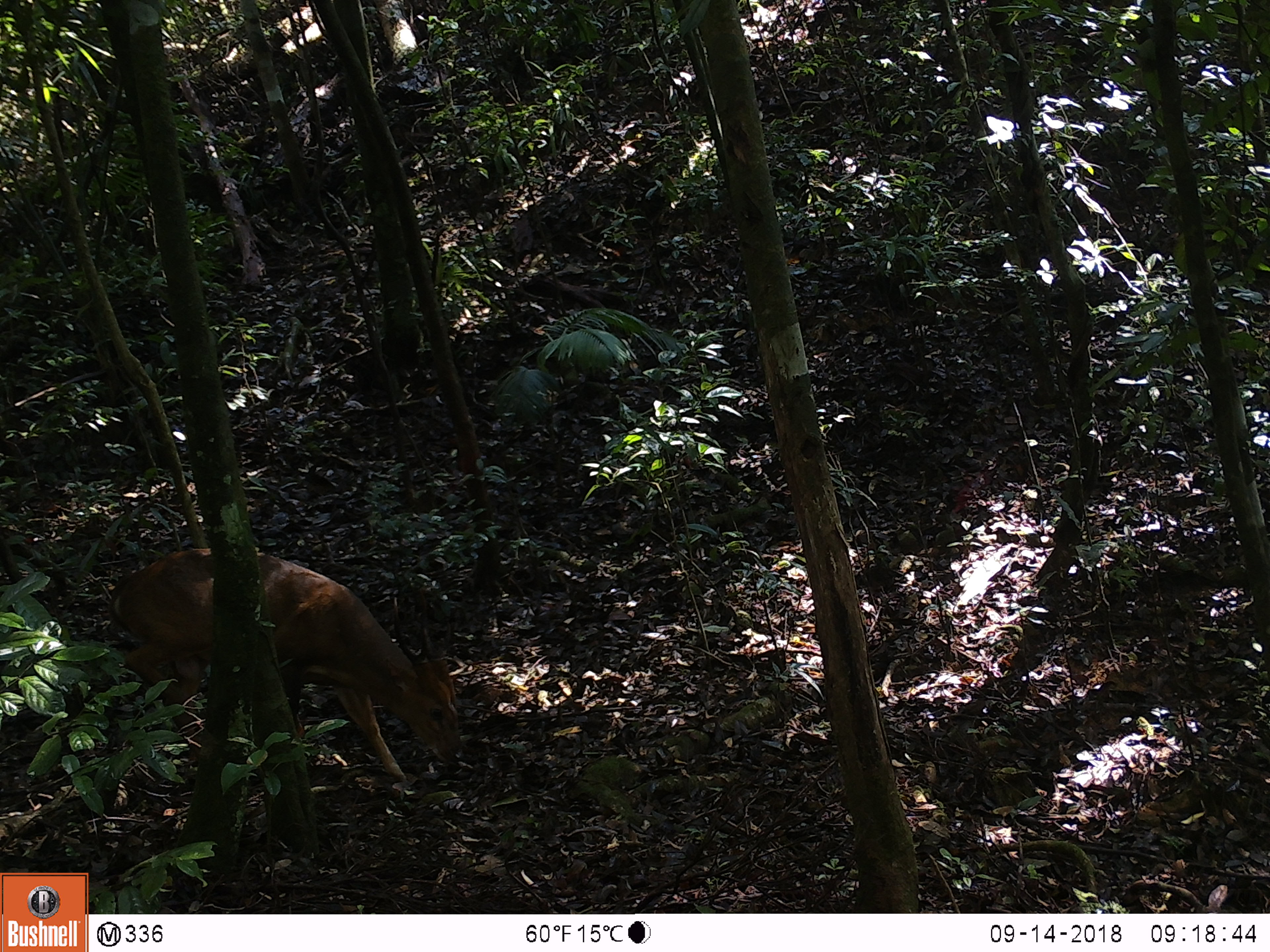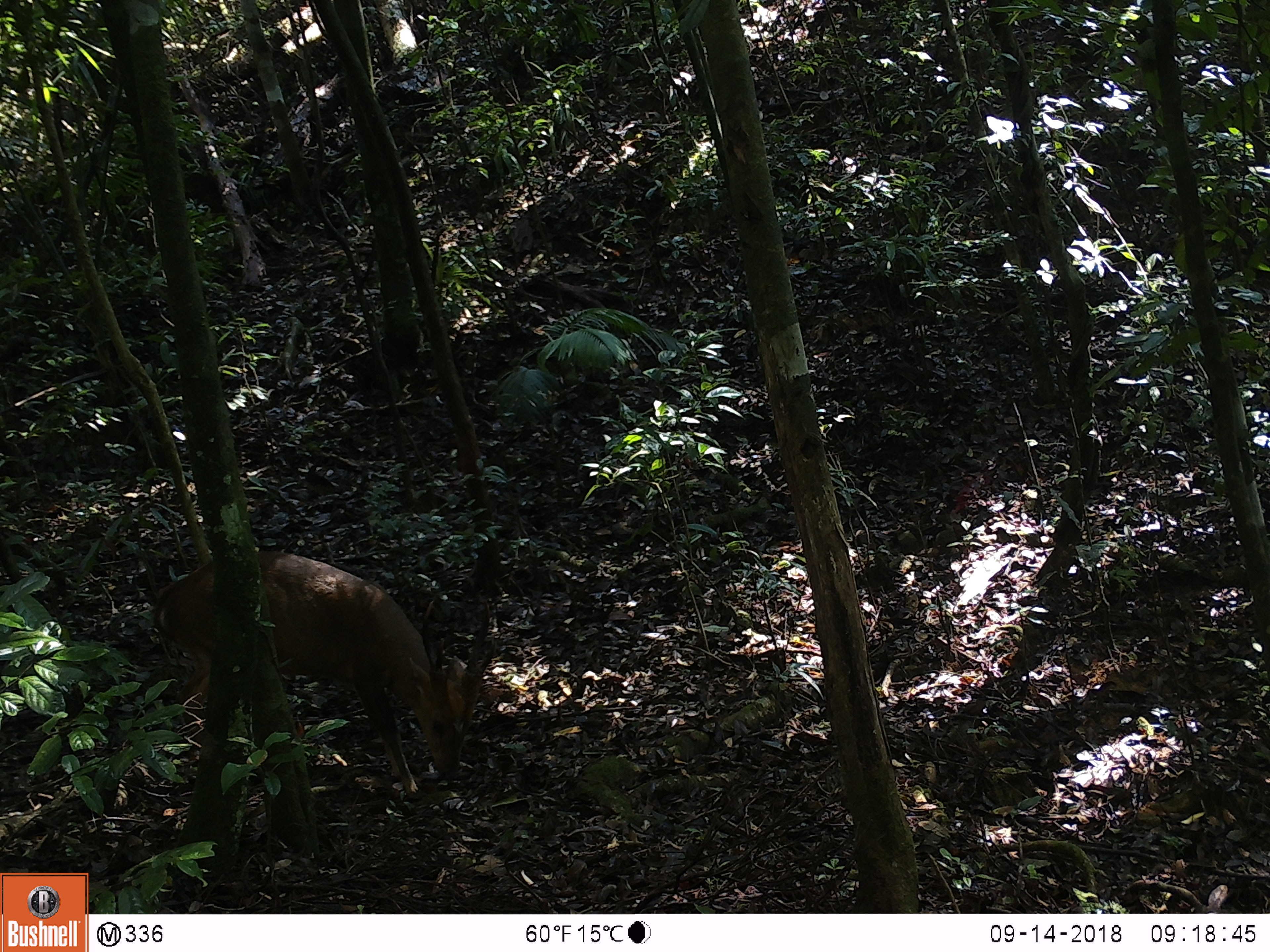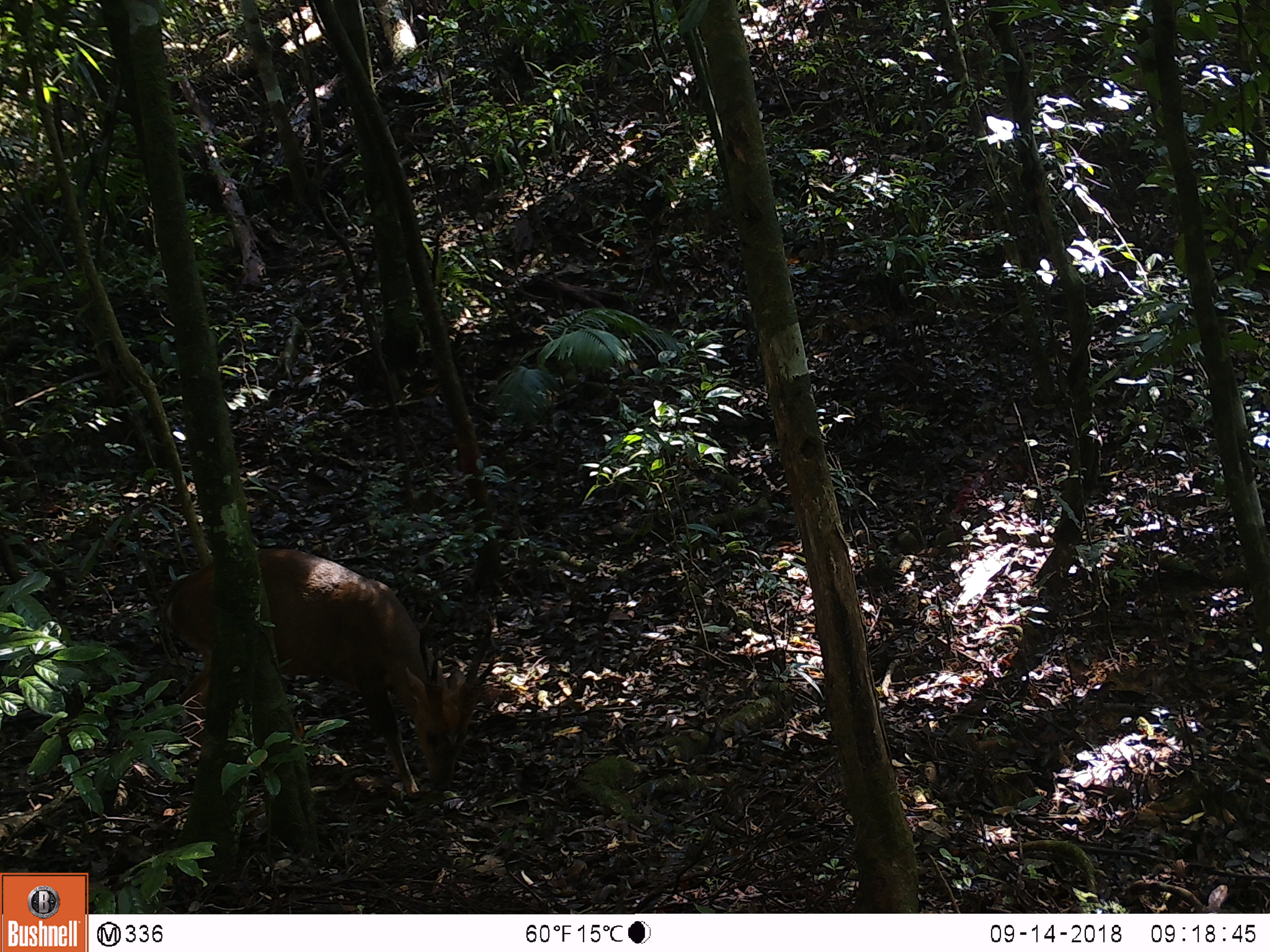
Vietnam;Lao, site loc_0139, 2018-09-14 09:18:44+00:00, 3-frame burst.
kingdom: Animalia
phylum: Chordata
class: Mammalia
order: Artiodactyla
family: Cervidae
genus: Muntiacus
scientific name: Muntiacus vuquangensis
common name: large-antlered muntjac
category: large antlered muntjac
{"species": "large antlered muntjac (large-antlered muntjac) (Muntiacus vuquangensis)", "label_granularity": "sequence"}